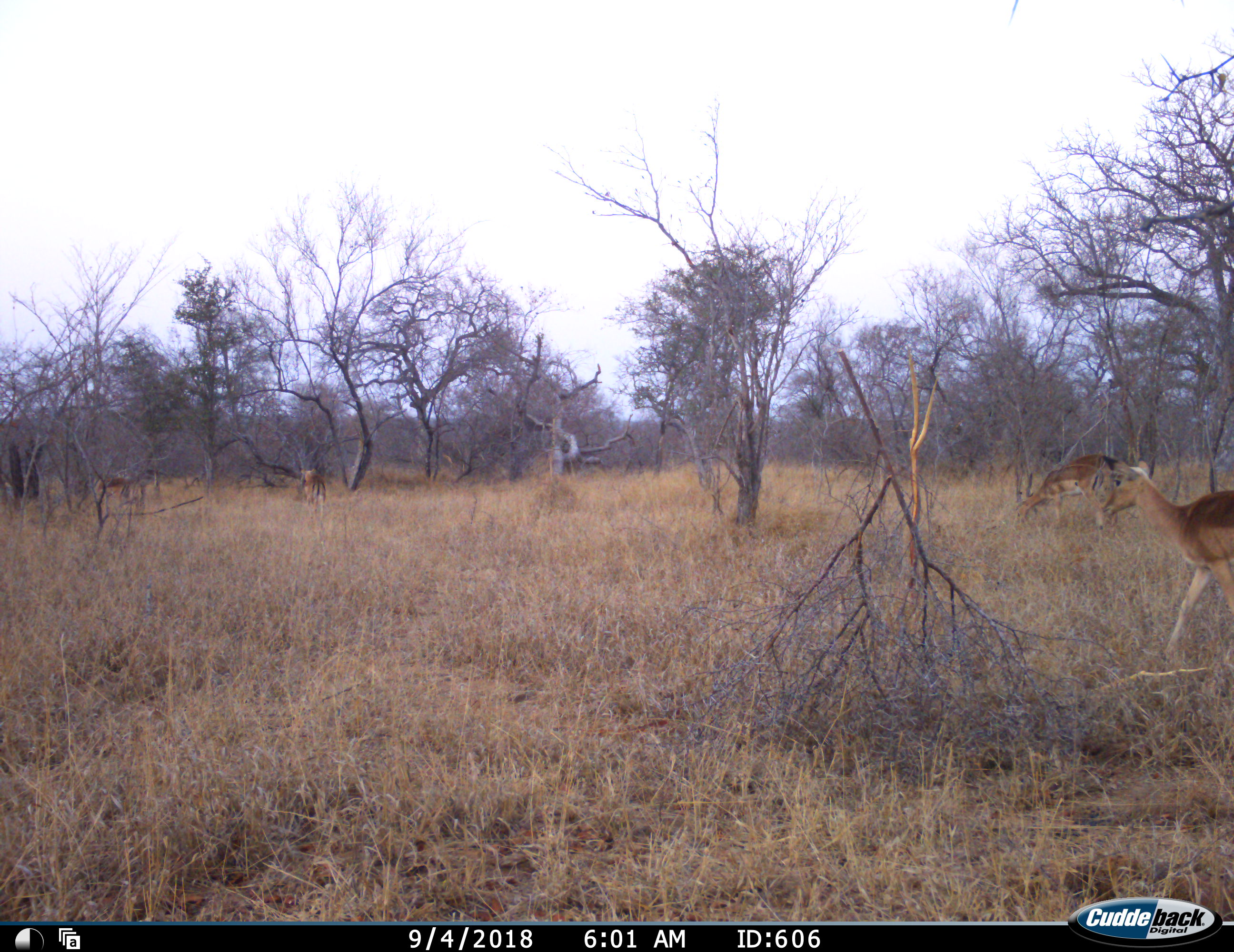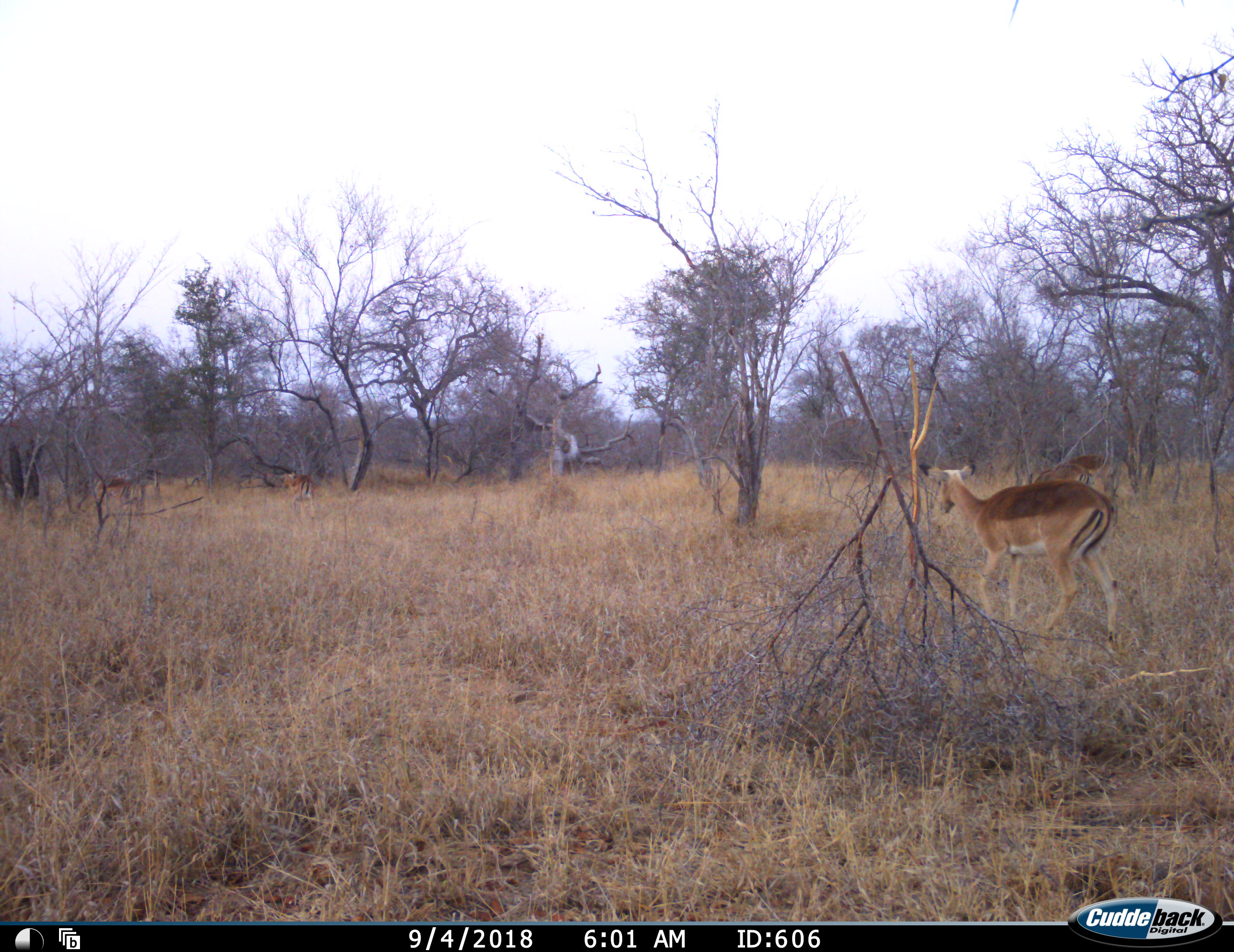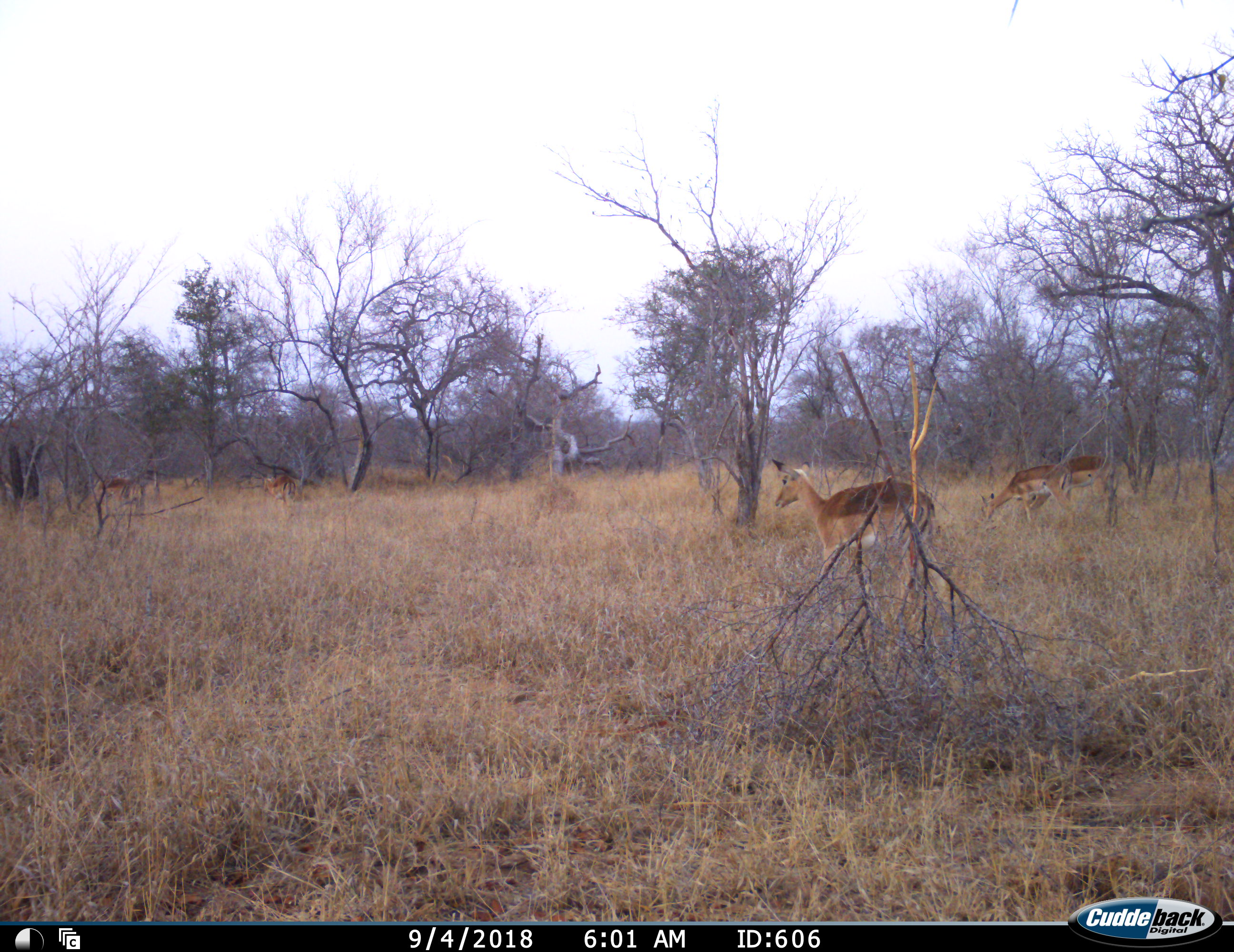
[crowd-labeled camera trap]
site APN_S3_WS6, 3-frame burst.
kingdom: Animalia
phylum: Chordata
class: Mammalia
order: Artiodactyla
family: Bovidae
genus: Aepyceros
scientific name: Aepyceros melampus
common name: impala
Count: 5.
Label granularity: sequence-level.